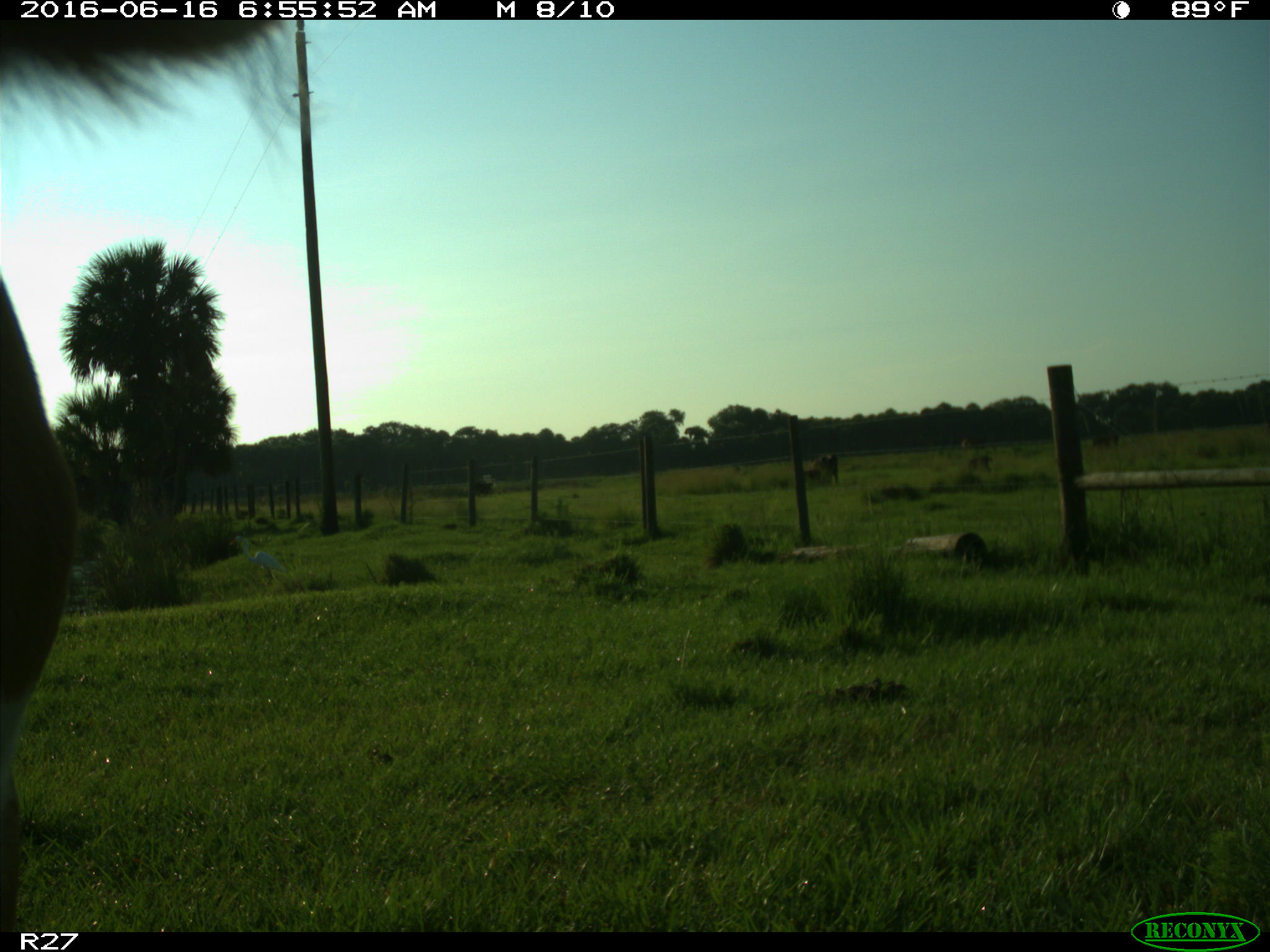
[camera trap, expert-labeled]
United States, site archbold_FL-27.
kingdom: Animalia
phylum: Chordata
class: Mammalia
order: Artiodactyla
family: Bovidae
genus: Bos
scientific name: Bos taurus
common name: domestic cow